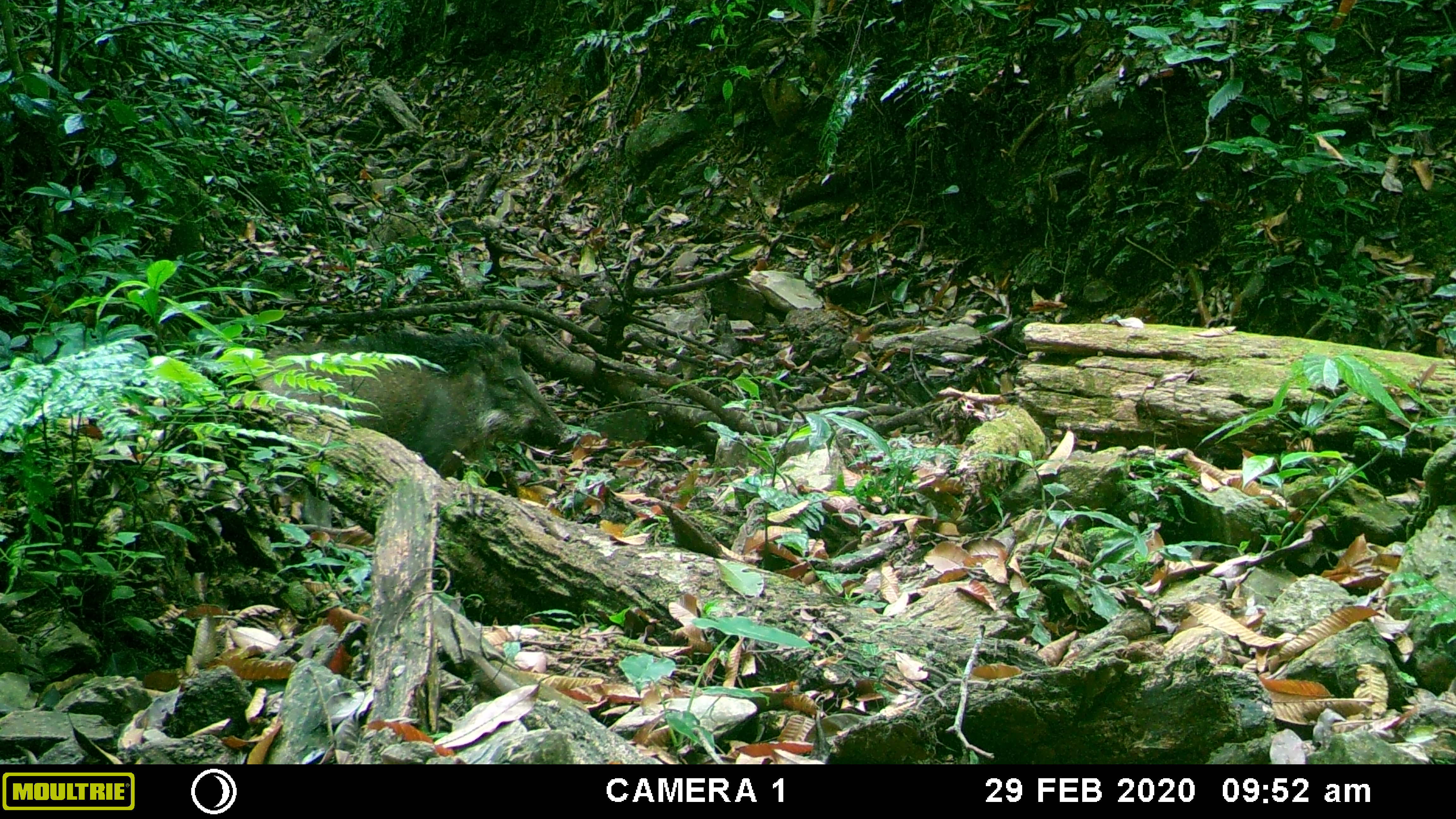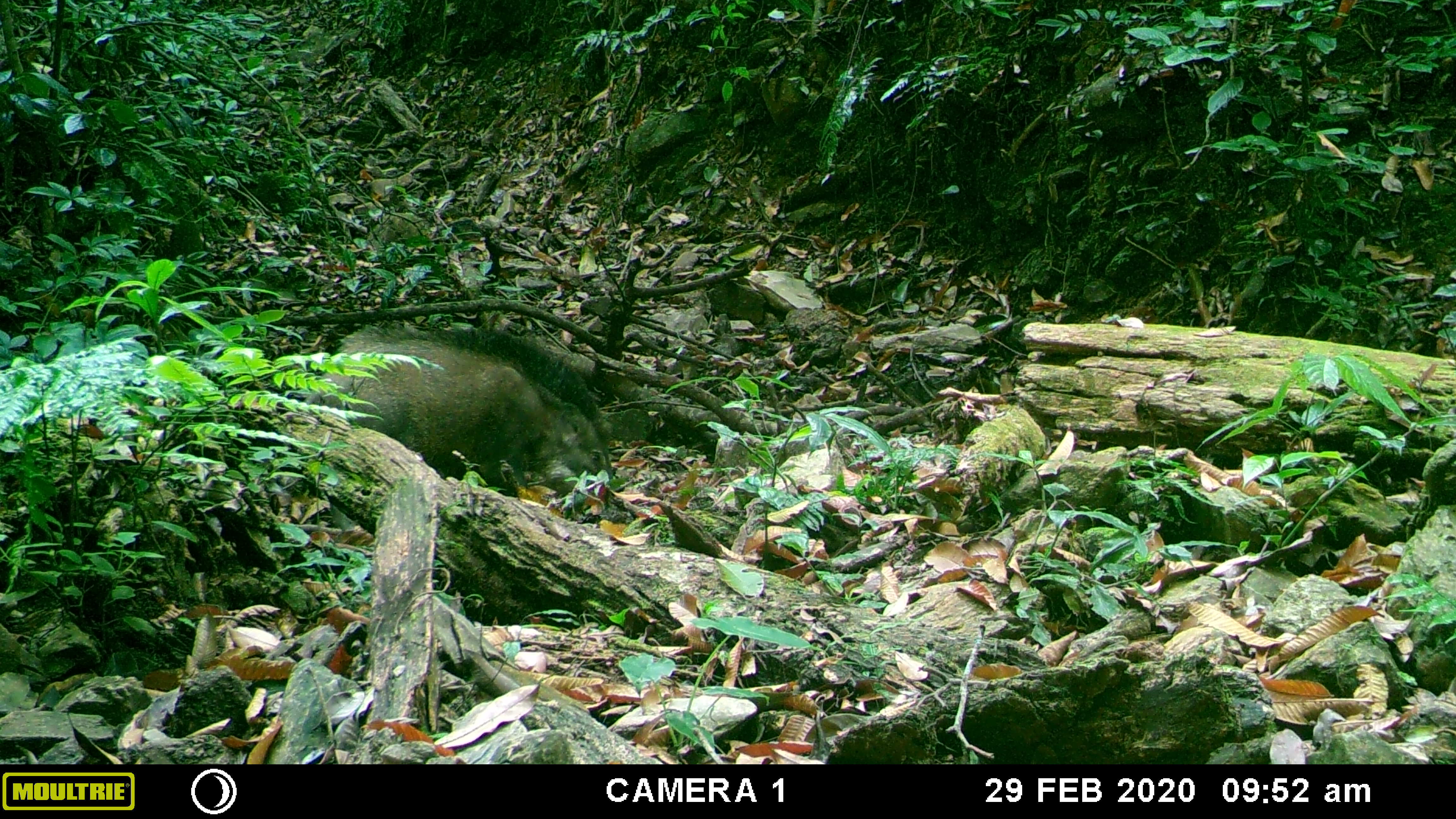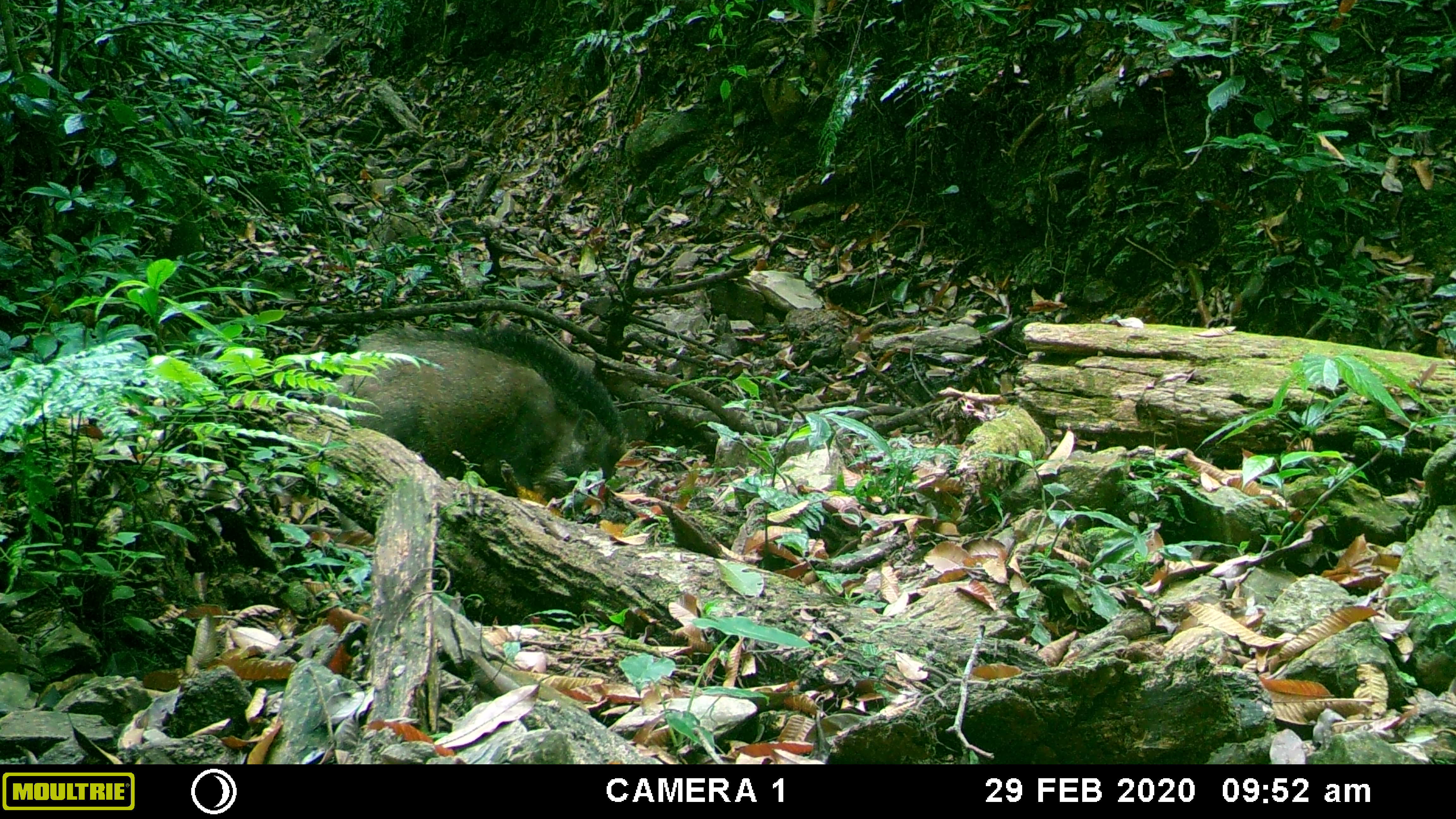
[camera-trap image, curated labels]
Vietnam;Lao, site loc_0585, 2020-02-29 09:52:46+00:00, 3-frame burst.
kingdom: Animalia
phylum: Chordata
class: Mammalia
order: Artiodactyla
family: Suidae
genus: Sus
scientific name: Sus scrofa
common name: eurasian wild pig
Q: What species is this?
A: Eurasian wild pig (Sus scrofa).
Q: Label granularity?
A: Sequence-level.